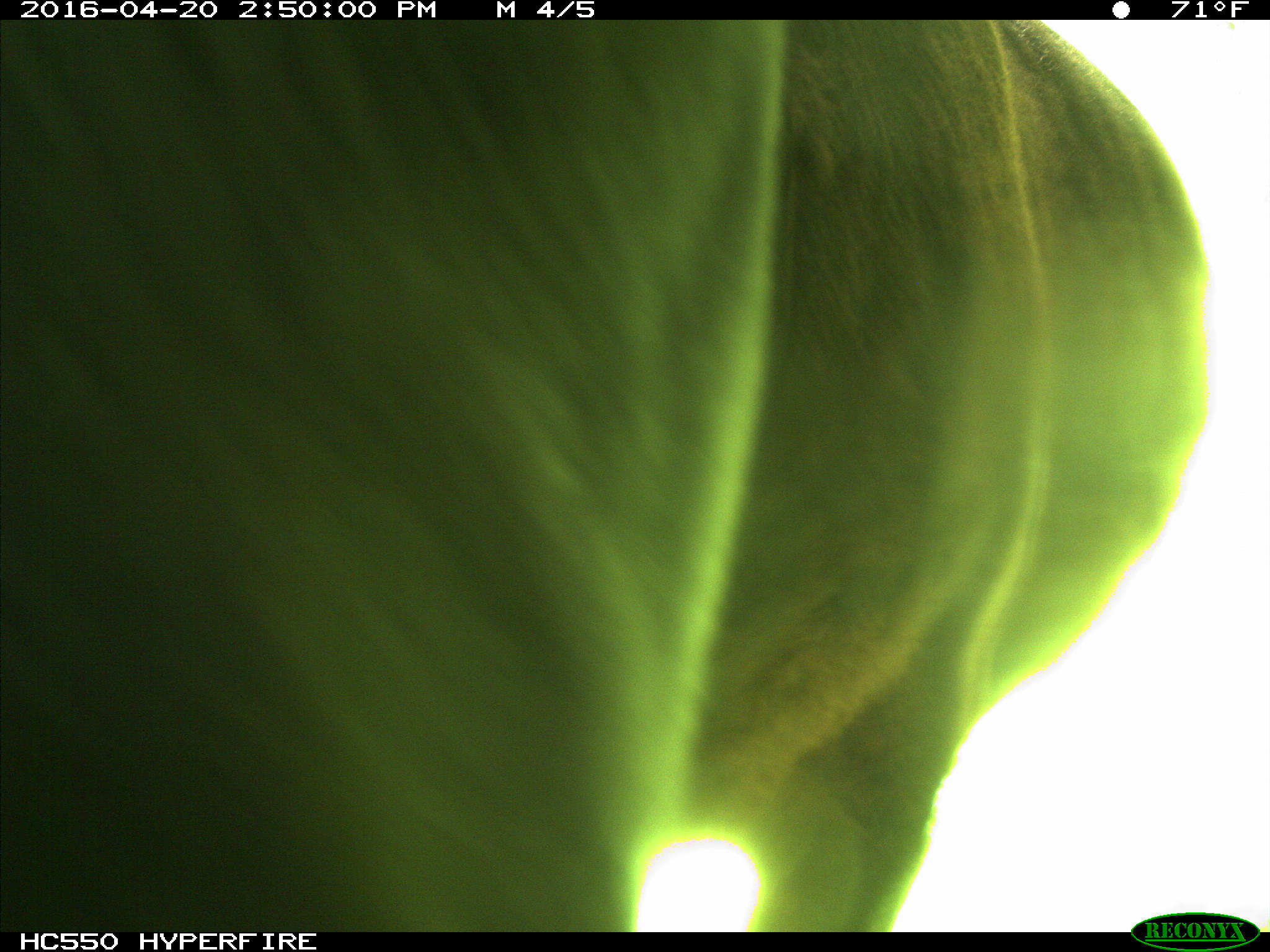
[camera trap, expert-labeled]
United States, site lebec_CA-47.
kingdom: Animalia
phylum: Chordata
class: Mammalia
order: Artiodactyla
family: Bovidae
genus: Bos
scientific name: Bos taurus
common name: domestic cow